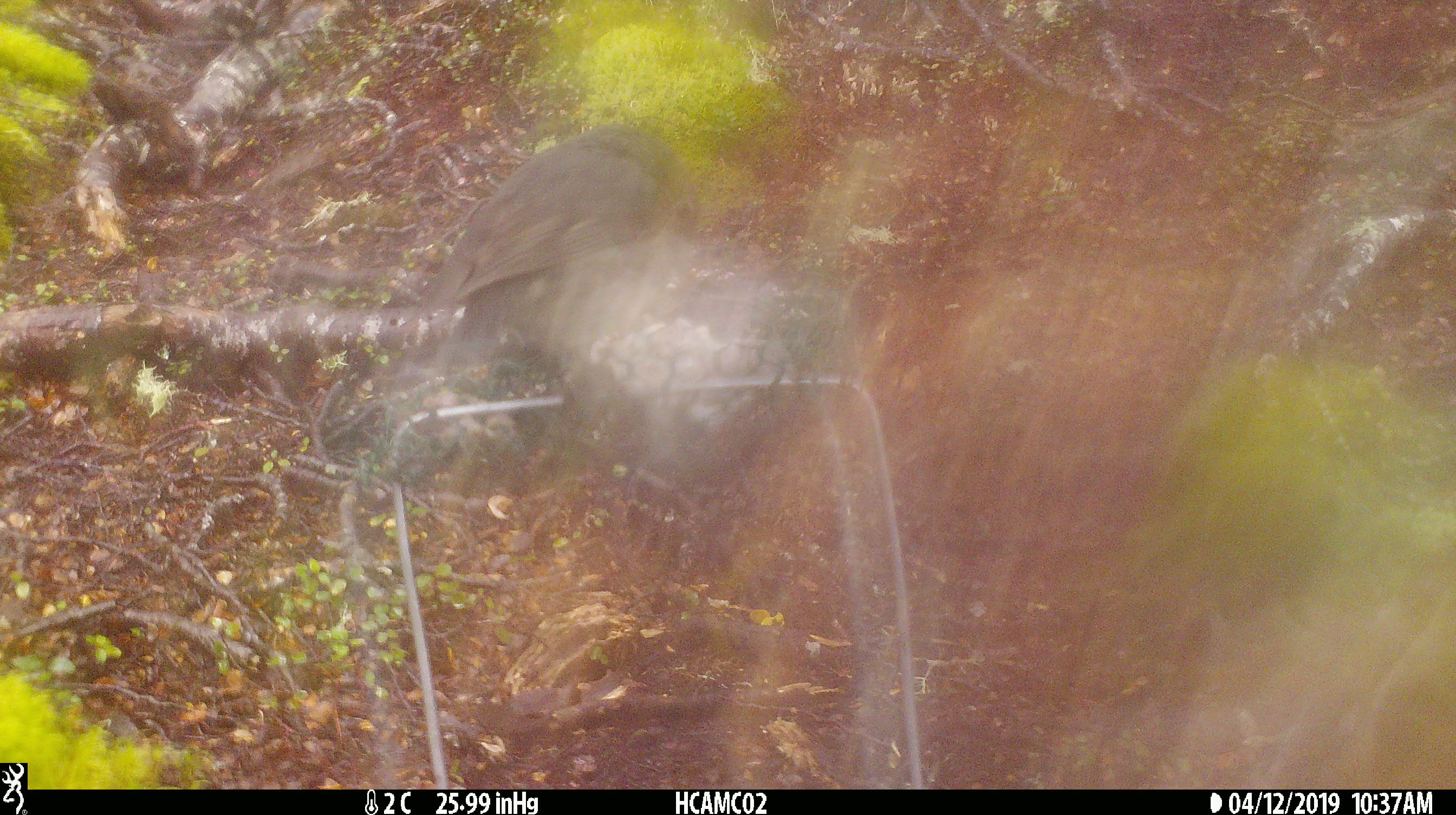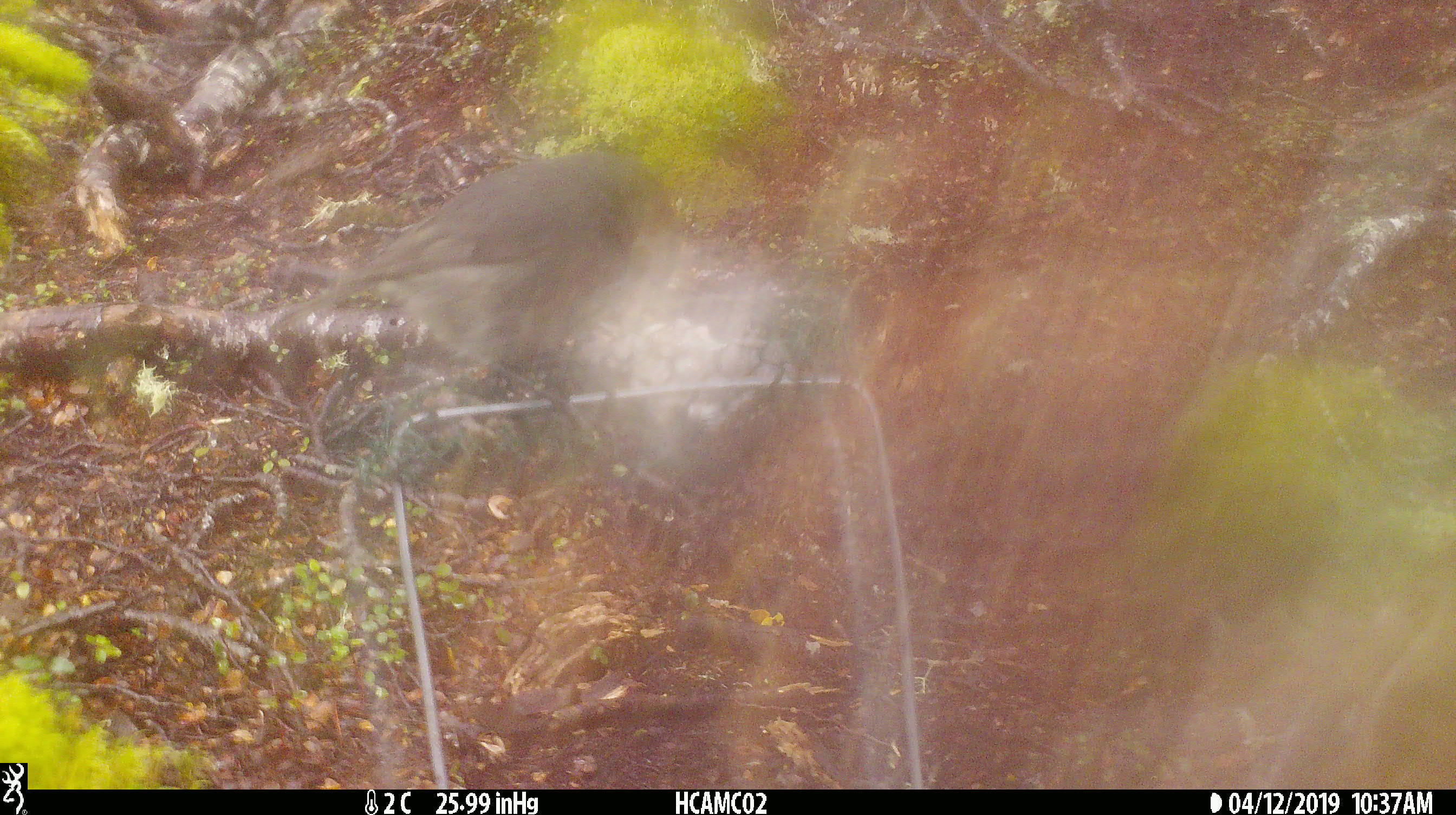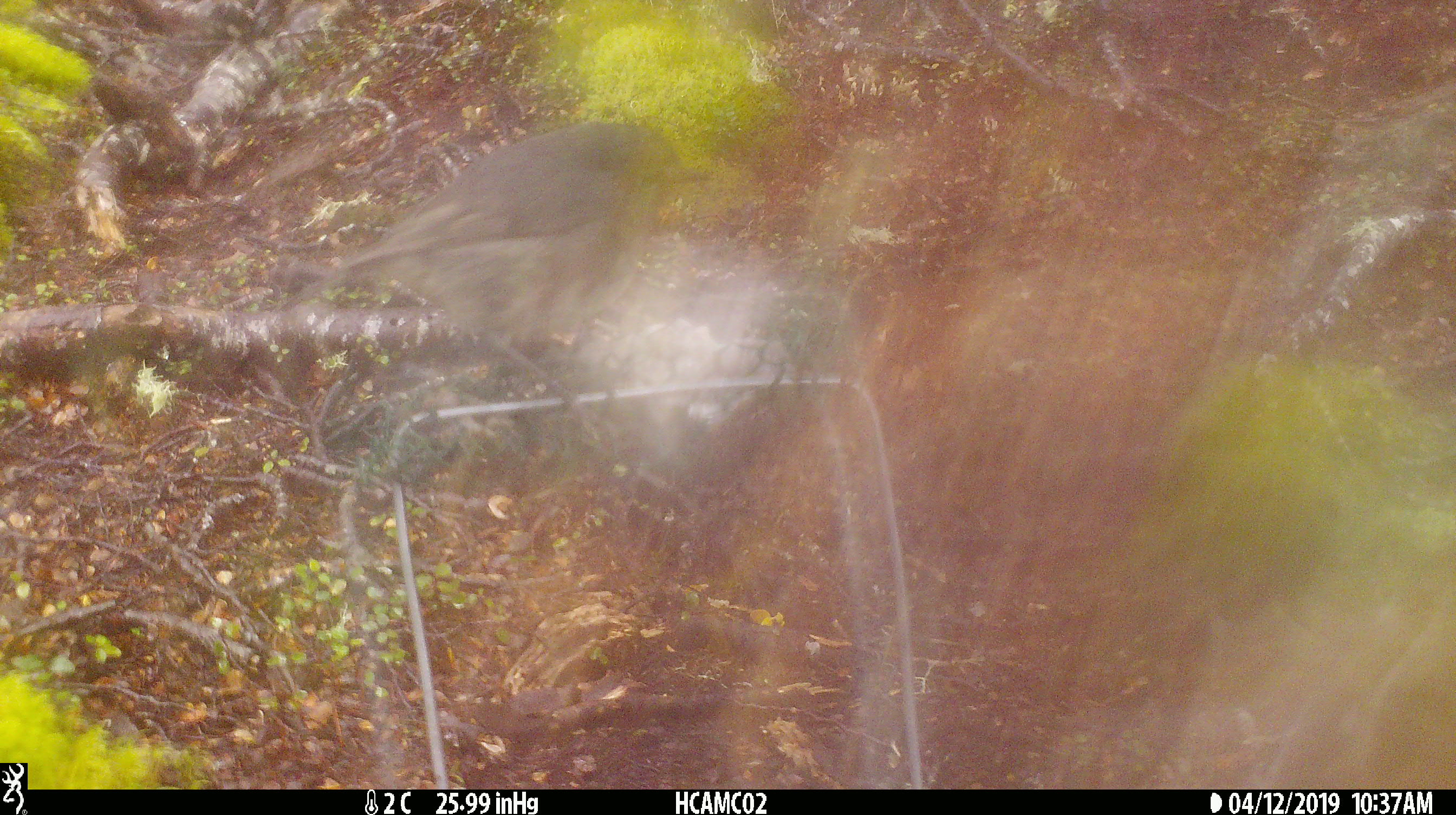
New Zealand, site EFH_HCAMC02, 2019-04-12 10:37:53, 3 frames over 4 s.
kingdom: Animalia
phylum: Chordata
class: Aves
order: Passeriformes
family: Petroicidae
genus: Petroica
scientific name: Petroica australis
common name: new zealand robin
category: robin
Robin (new zealand robin) (Petroica australis).